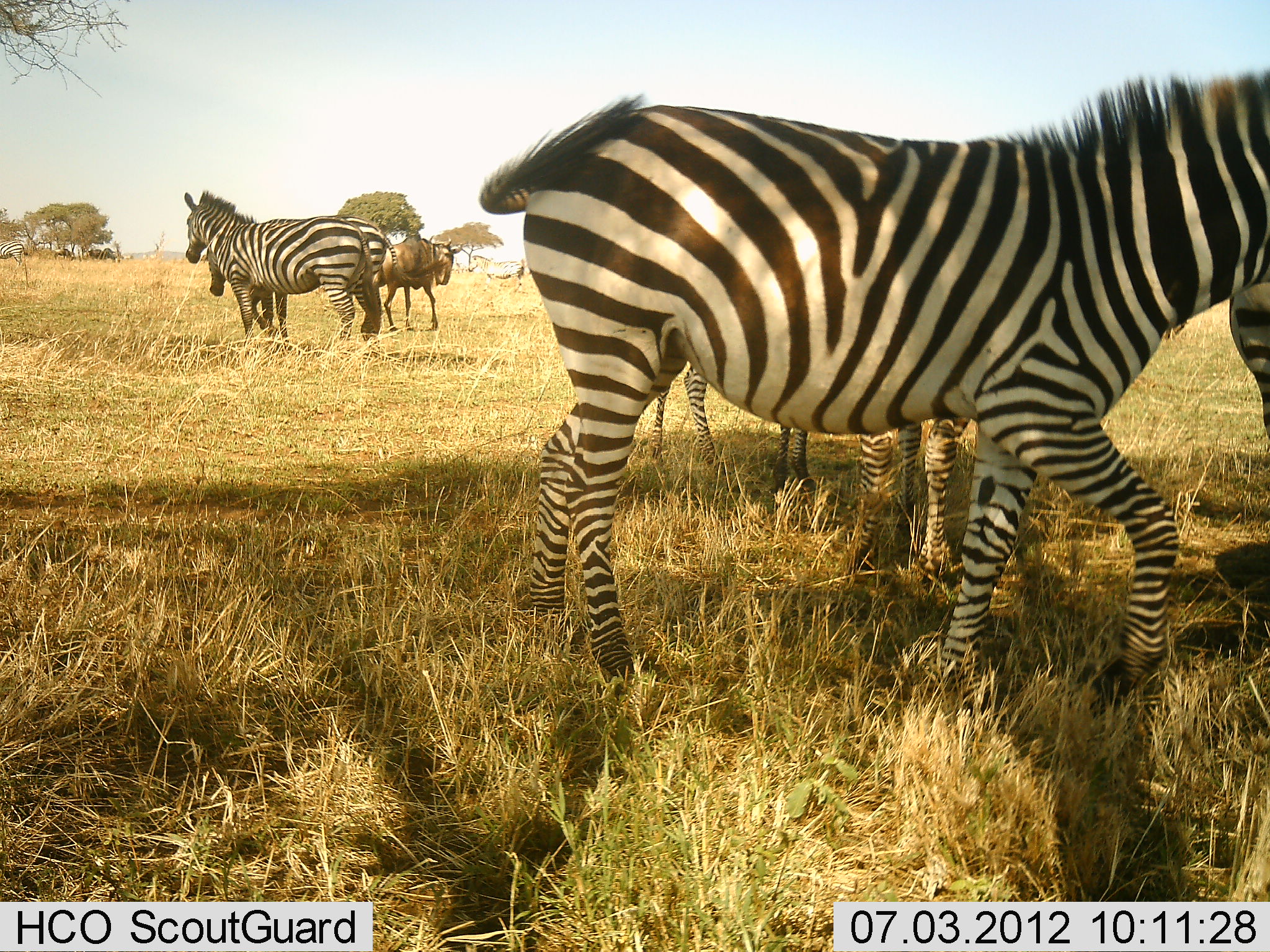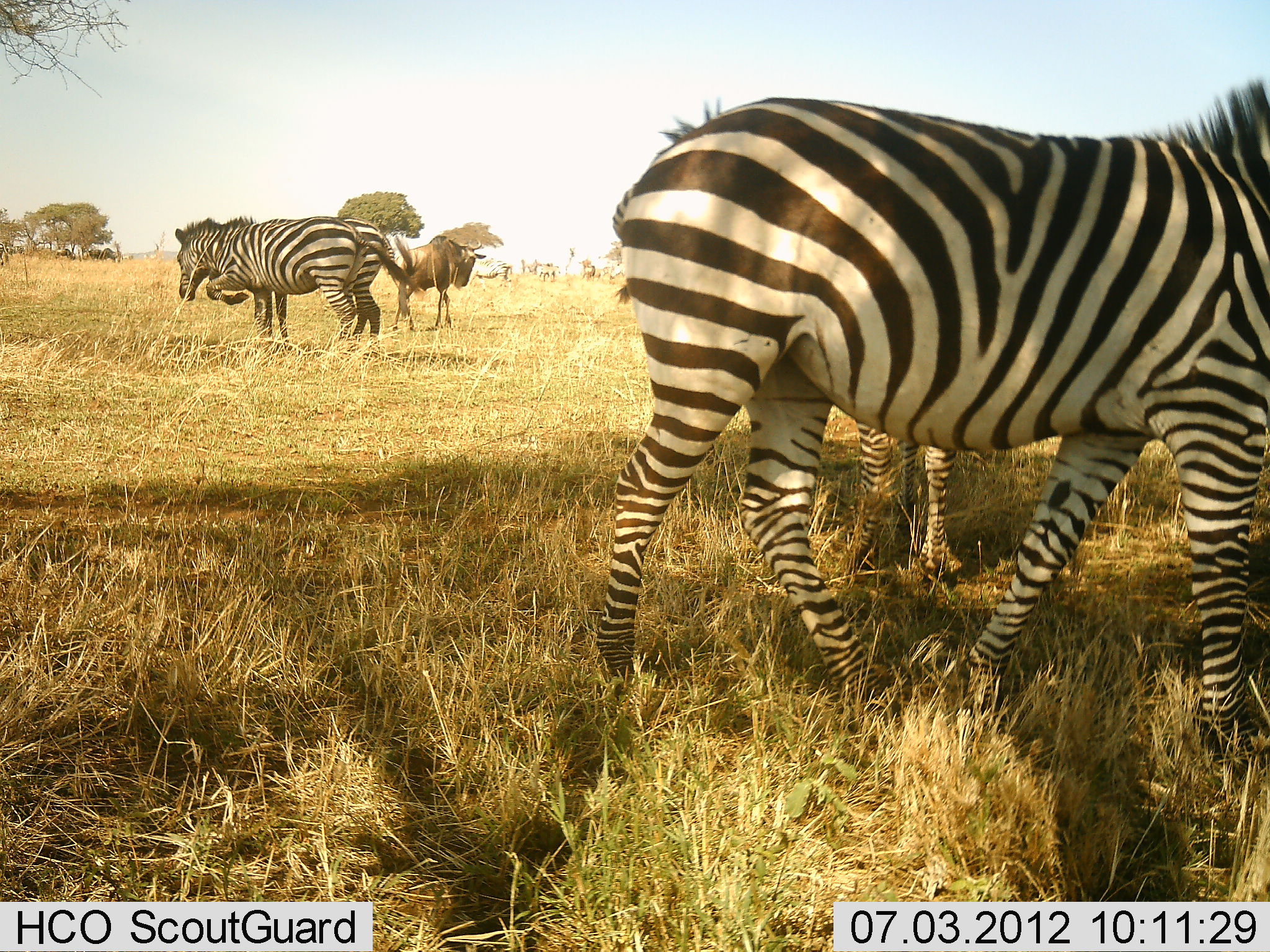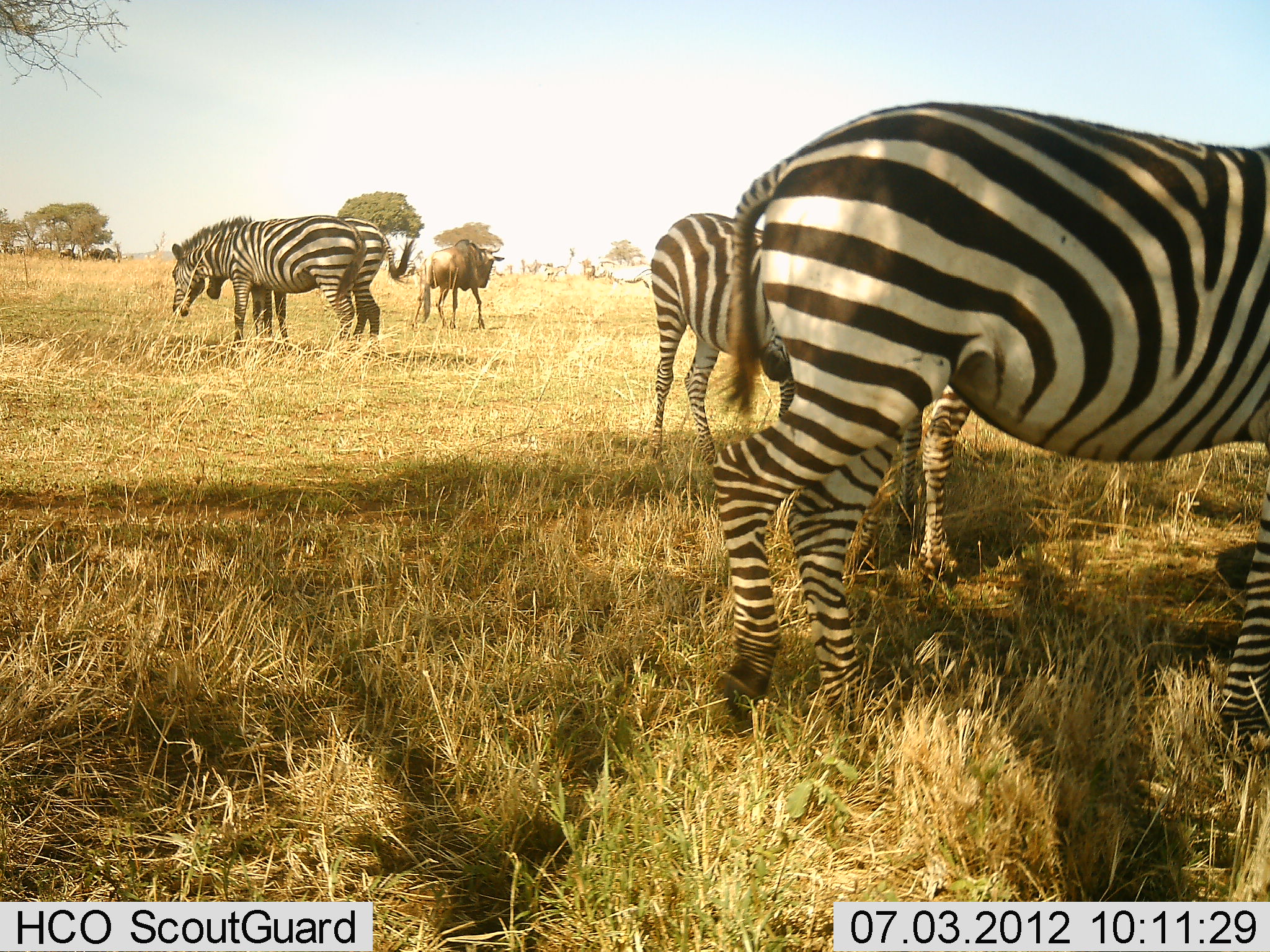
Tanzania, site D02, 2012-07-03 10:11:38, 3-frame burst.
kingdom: Animalia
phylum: Chordata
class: Mammalia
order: Artiodactyla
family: Bovidae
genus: Connochaetes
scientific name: Connochaetes taurinus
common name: blue wildebeest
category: wildebeest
Wildebeest (blue wildebeest) (Connochaetes taurinus), count 1. Behavior (volunteer vote fractions): standing 20%, resting 0%, moving 70%, interacting 0%. Young present (vote fraction): 0%. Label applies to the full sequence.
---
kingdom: Animalia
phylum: Chordata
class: Mammalia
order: Perissodactyla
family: Equidae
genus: Equus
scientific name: Equus quagga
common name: plains zebra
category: zebra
Zebra (plains zebra) (Equus quagga), count 5. Behavior (volunteer vote fractions): standing 82%, resting 0%, moving 45%, interacting 9%. Young present (vote fraction): 0%. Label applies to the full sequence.